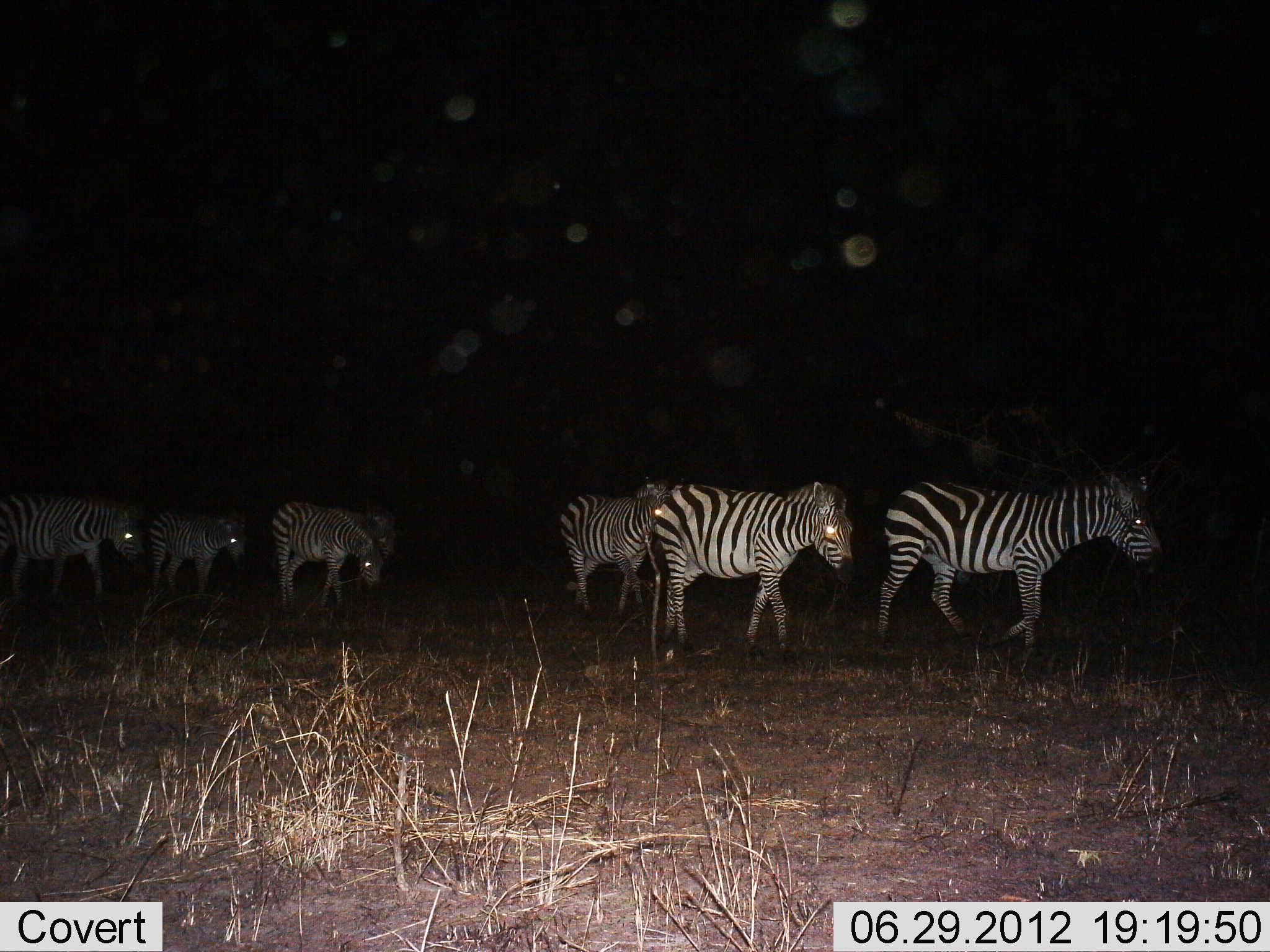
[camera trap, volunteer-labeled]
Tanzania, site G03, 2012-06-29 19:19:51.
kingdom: Animalia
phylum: Chordata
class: Mammalia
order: Perissodactyla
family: Equidae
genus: Equus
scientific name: Equus quagga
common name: plains zebra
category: zebra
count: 6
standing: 0%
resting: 0%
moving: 100%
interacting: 0%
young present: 0%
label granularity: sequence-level